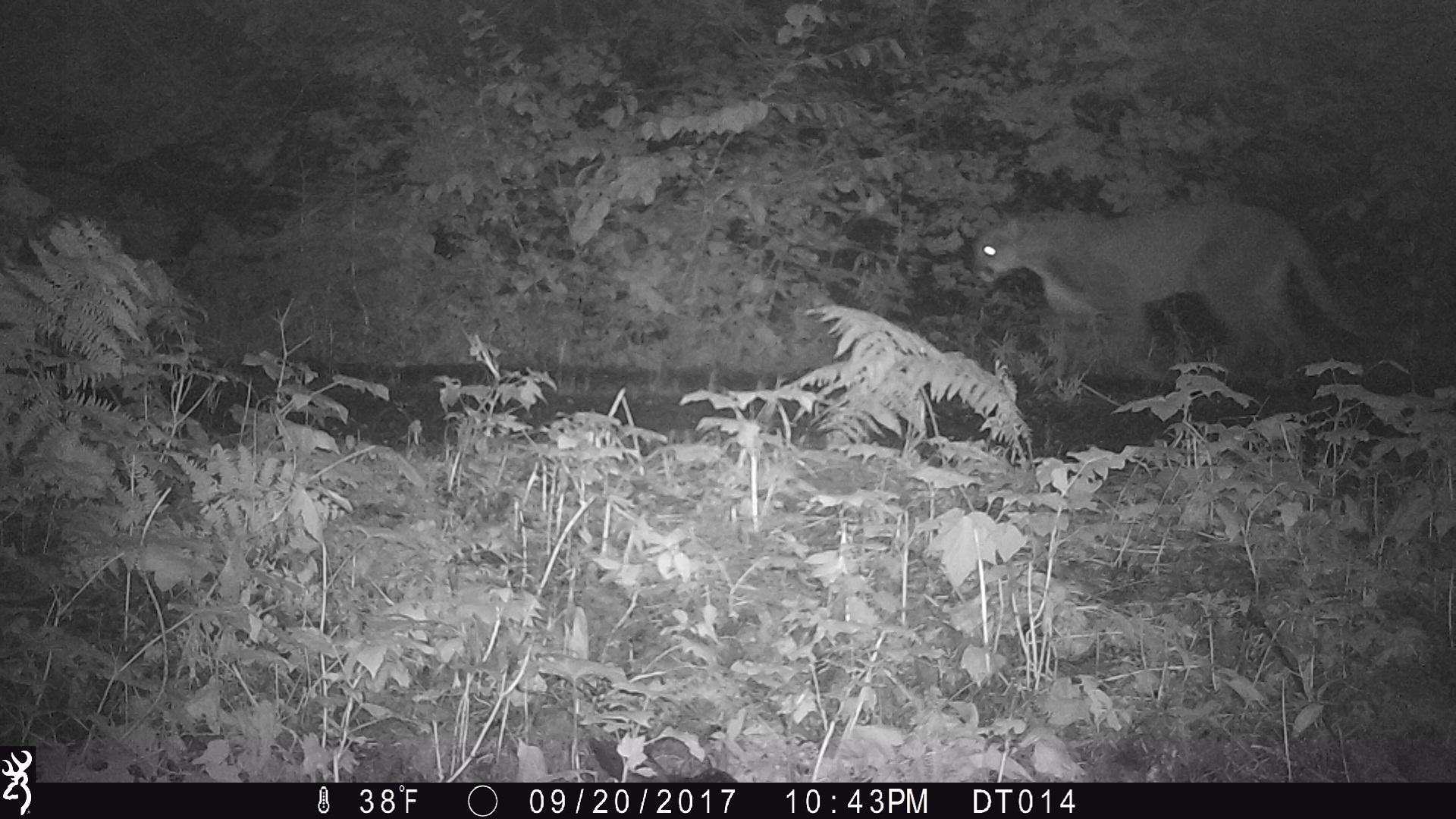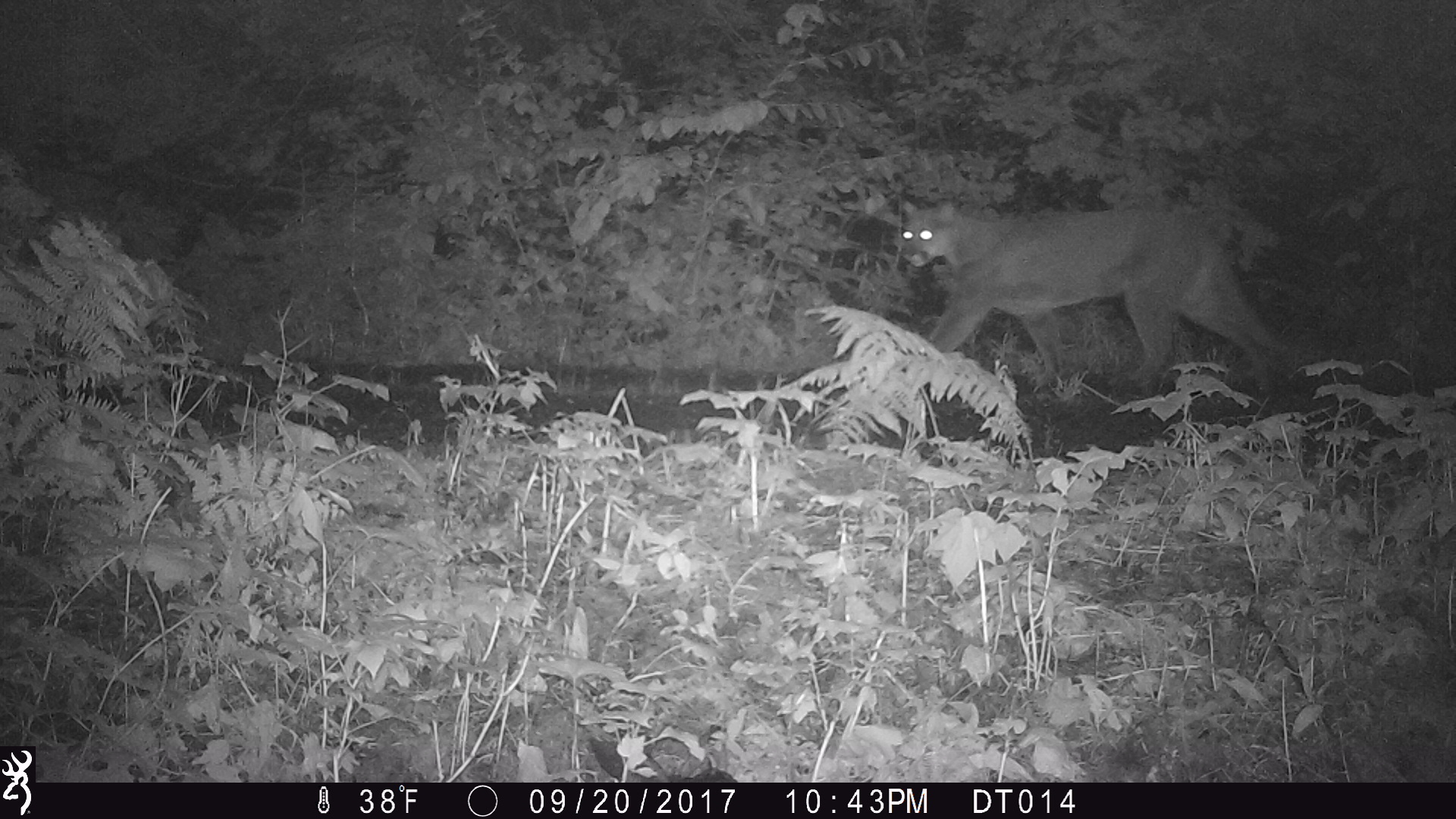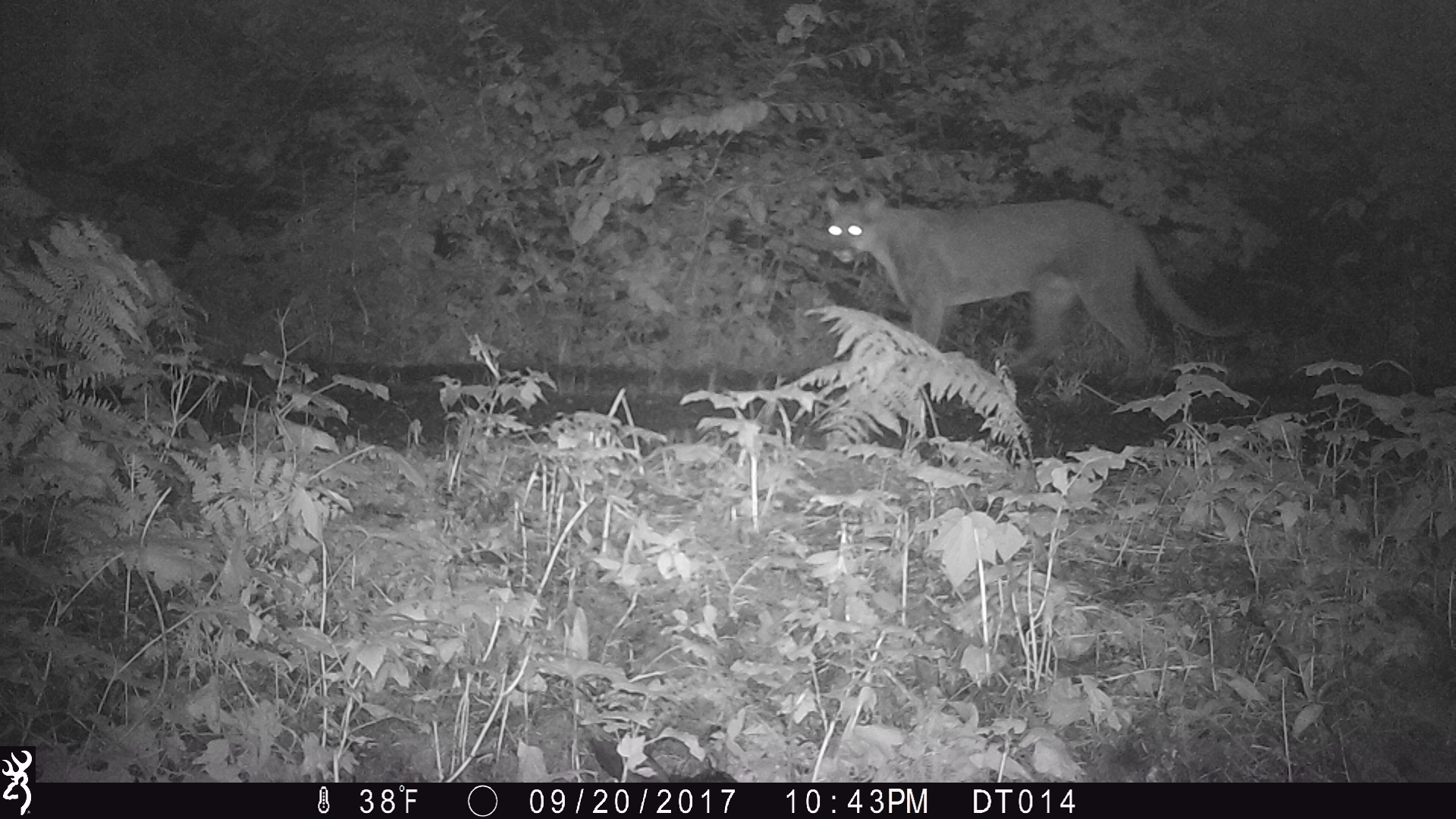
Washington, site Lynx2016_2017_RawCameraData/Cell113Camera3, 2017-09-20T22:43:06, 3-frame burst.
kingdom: Animalia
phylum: Chordata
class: Mammalia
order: Carnivora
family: Felidae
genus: Puma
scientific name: Puma concolor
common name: mountain lion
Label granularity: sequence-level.